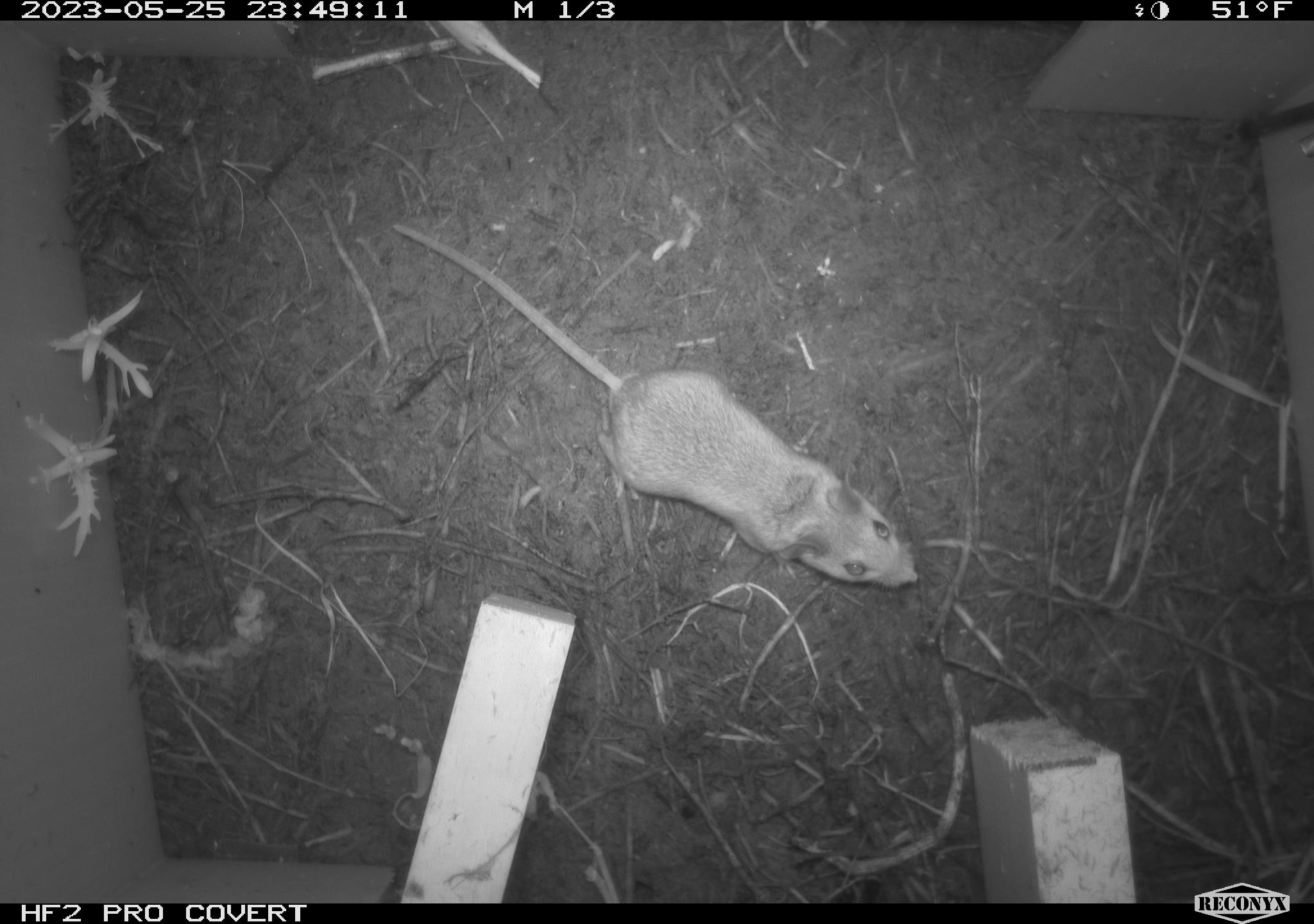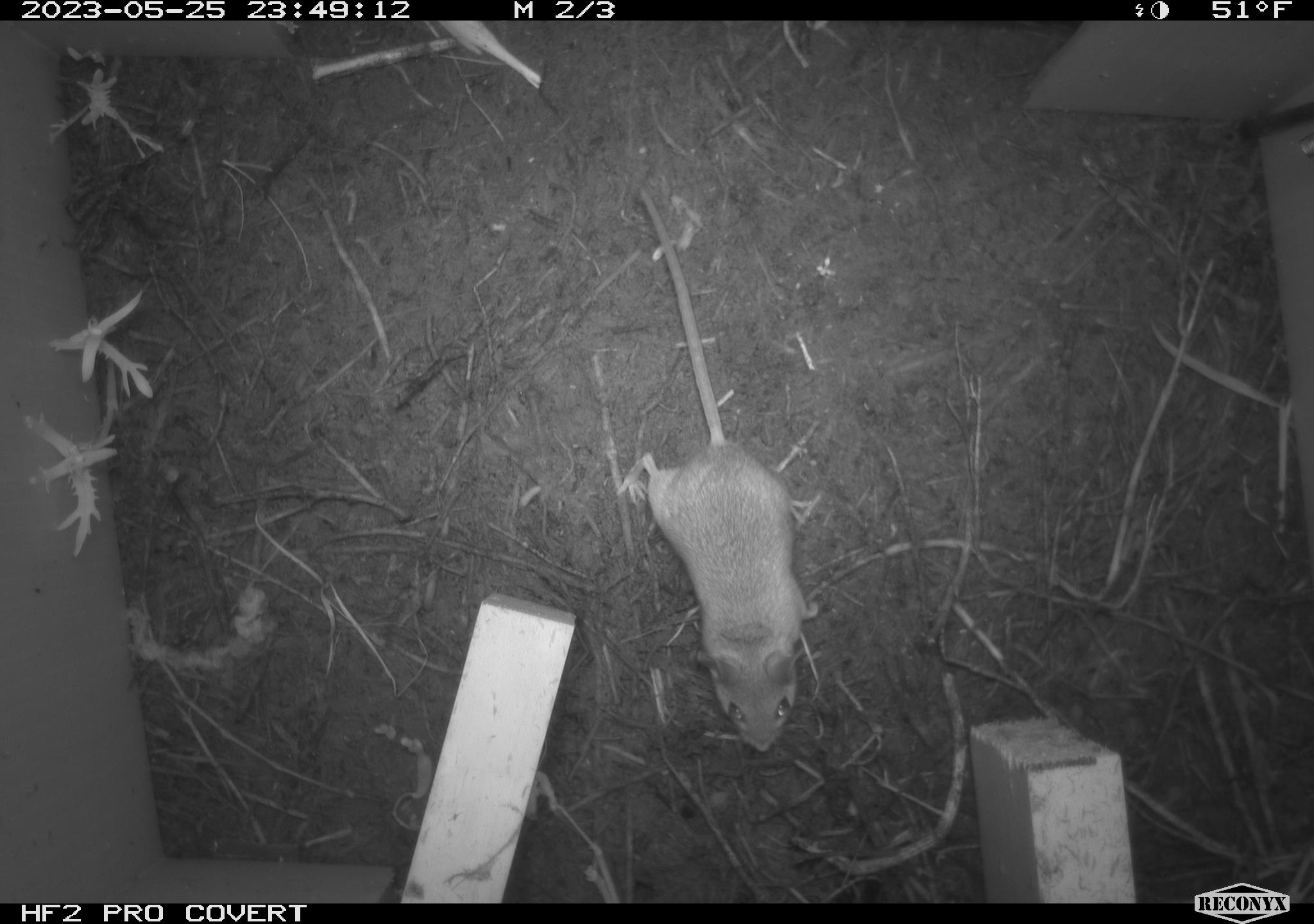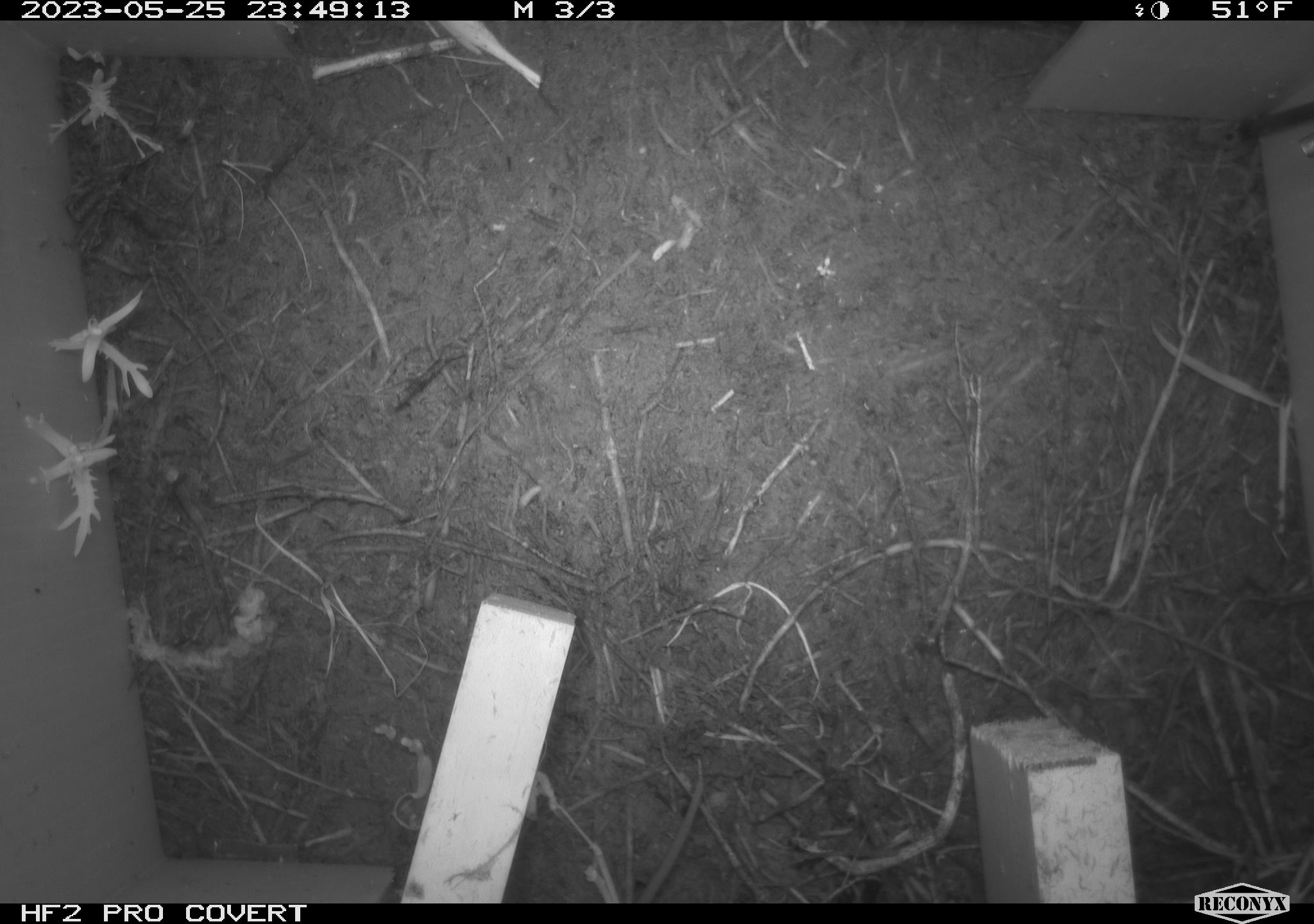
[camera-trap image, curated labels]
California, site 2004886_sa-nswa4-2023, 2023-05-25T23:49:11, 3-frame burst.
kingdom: Animalia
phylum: Chordata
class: Mammalia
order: Rodentia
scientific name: Rodentia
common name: mouse species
Mouse species (Rodentia).